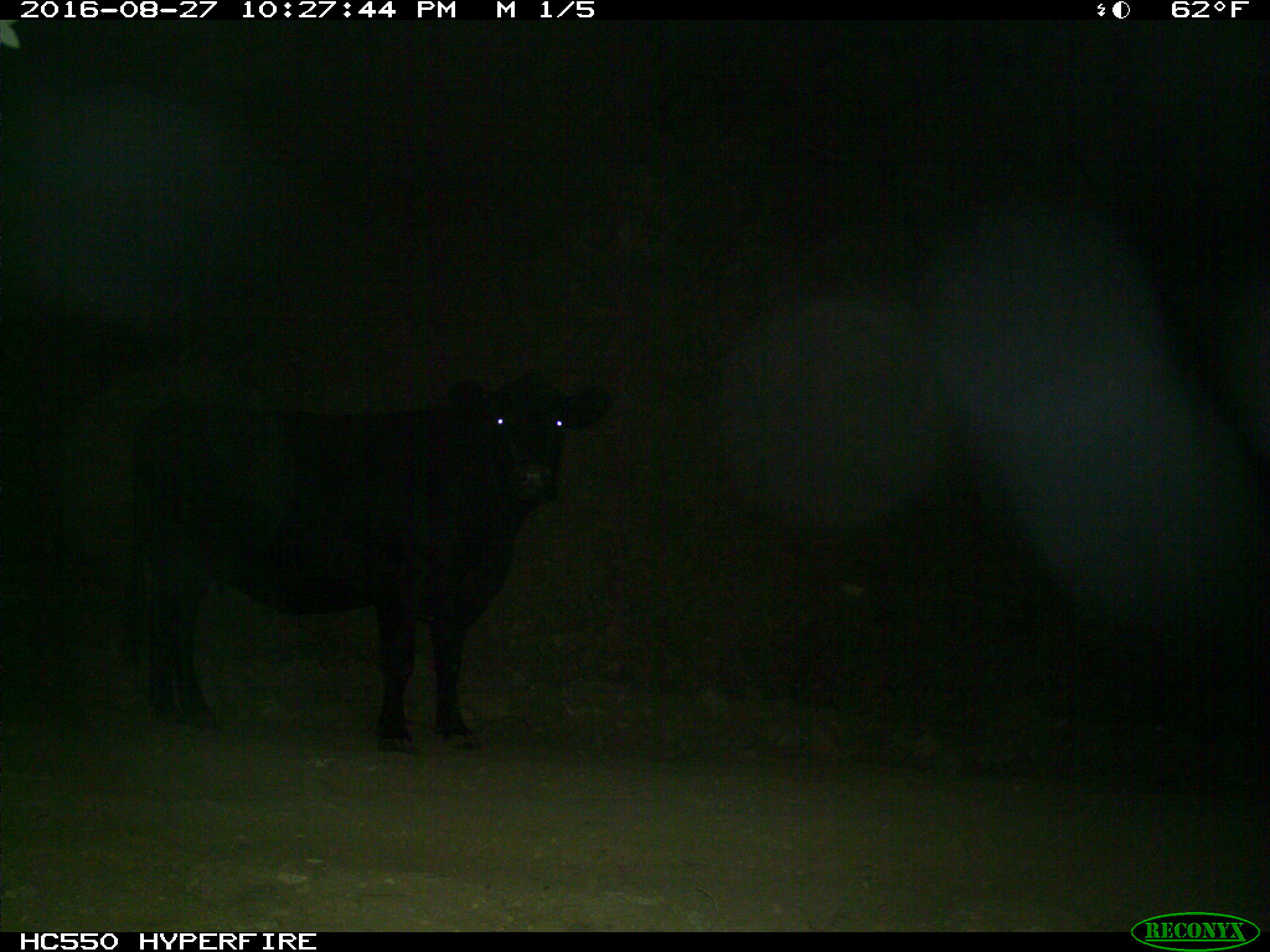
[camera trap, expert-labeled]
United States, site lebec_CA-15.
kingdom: Animalia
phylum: Chordata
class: Mammalia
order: Artiodactyla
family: Bovidae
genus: Bos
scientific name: Bos taurus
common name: domestic cow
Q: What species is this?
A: Bos taurus (domestic cow).